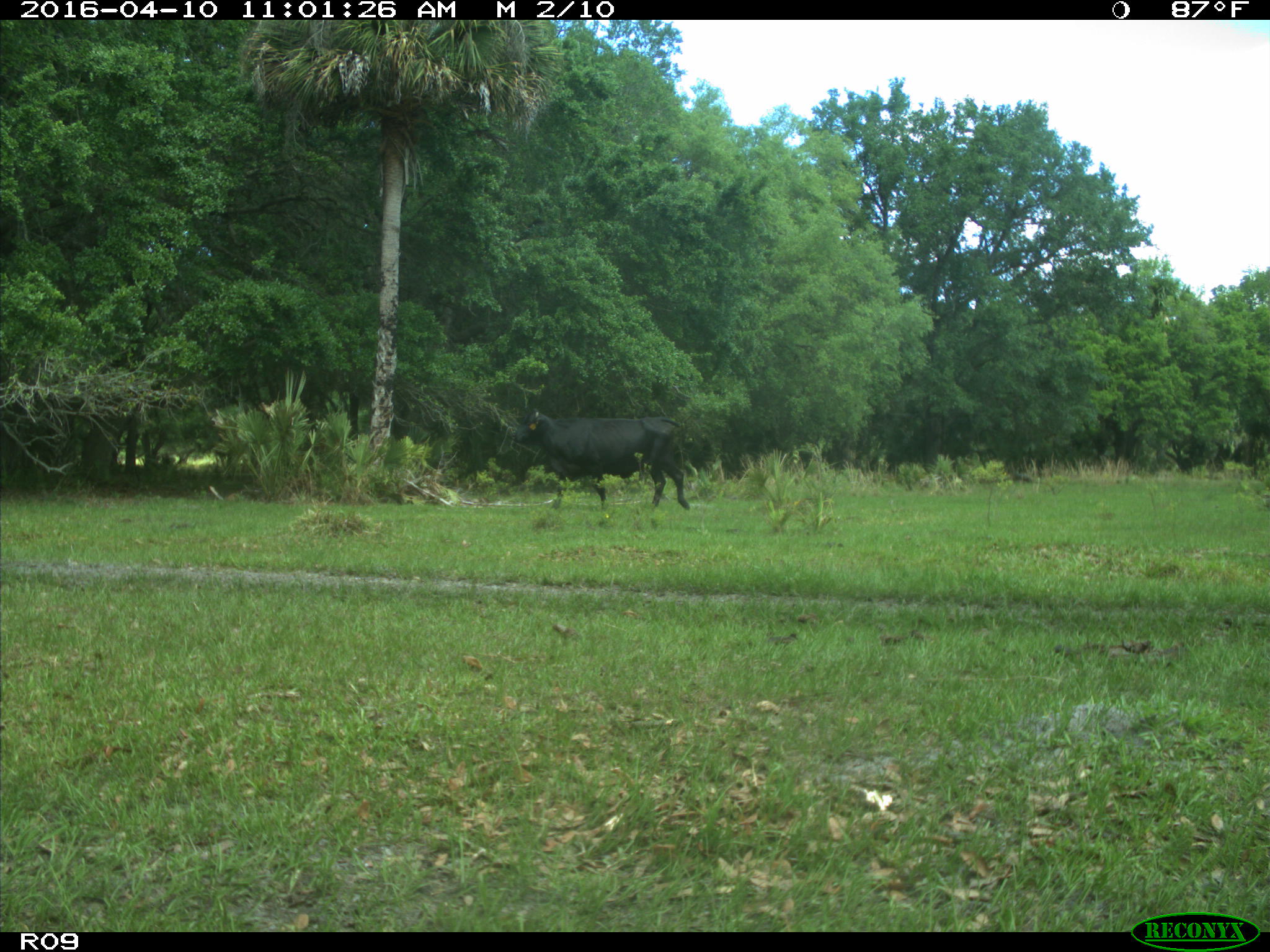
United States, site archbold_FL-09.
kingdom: Animalia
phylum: Chordata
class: Mammalia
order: Artiodactyla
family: Bovidae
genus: Bos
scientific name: Bos taurus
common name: domestic cow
Bos taurus (domestic cow).